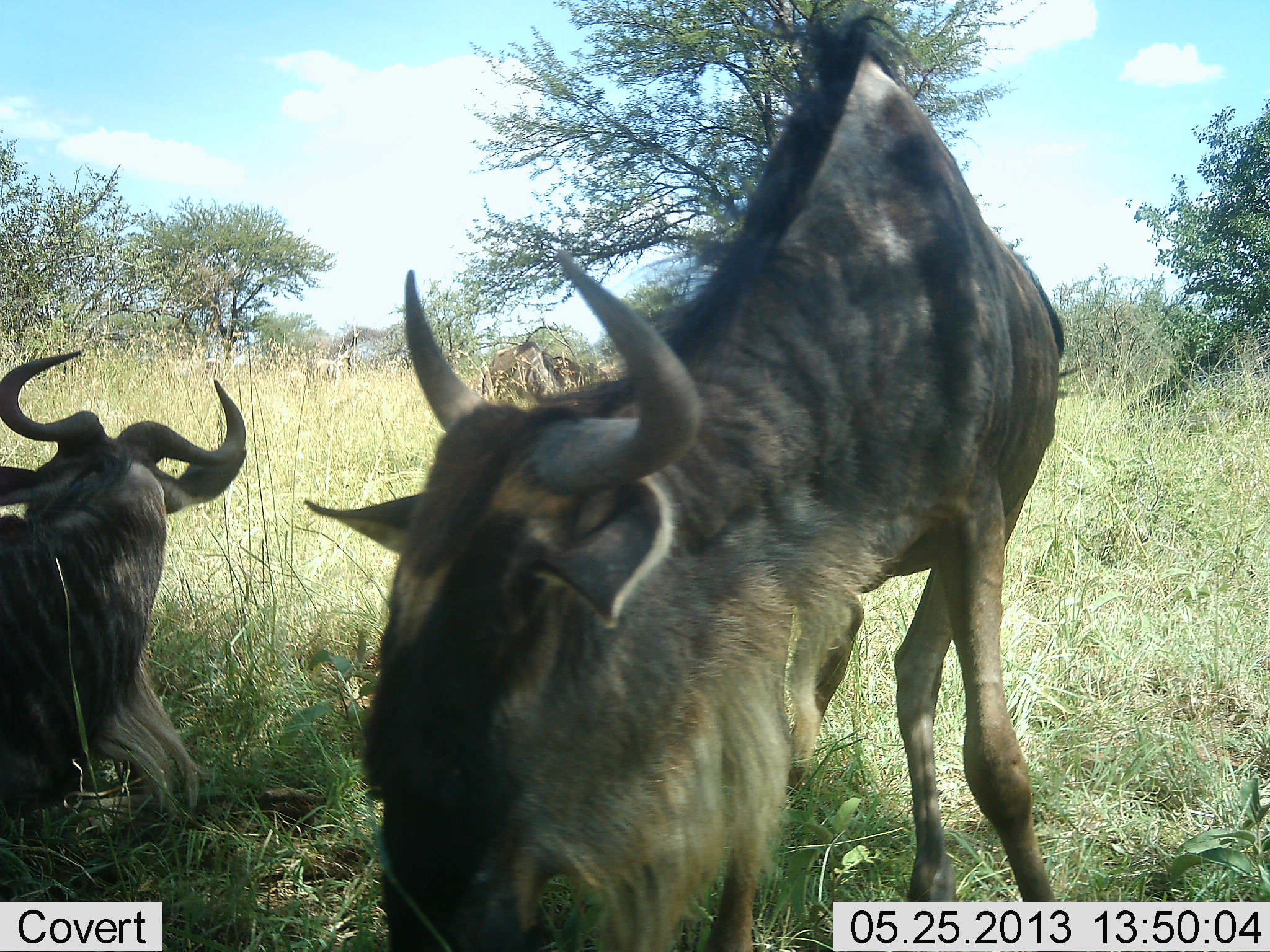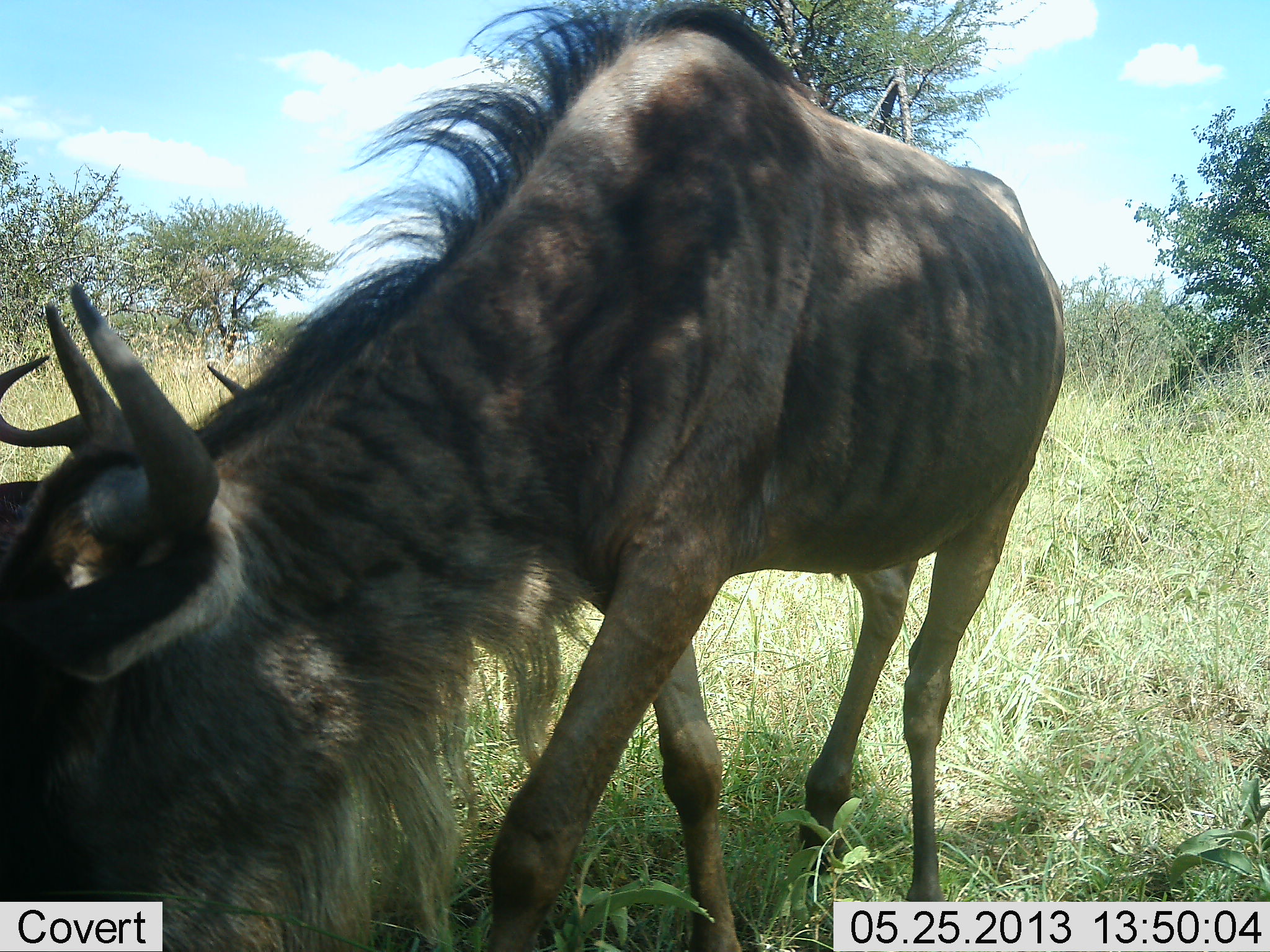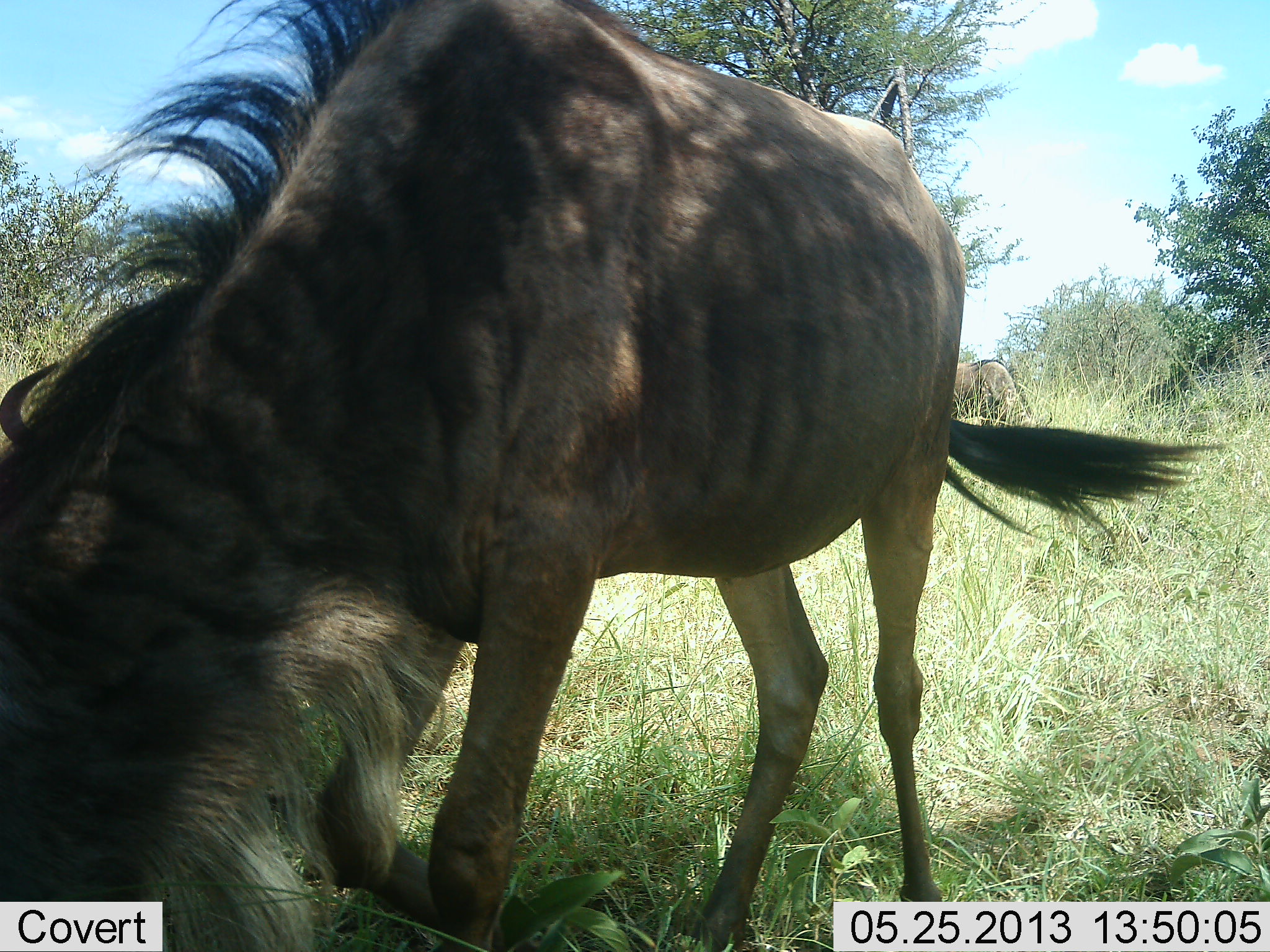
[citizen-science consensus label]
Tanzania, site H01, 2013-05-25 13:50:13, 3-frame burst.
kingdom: Animalia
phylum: Chordata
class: Mammalia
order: Artiodactyla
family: Bovidae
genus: Connochaetes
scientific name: Connochaetes taurinus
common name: blue wildebeest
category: wildebeest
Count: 2.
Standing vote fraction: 40%.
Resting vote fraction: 75%.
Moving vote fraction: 30%.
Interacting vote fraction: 0%.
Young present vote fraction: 0%.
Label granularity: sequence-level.